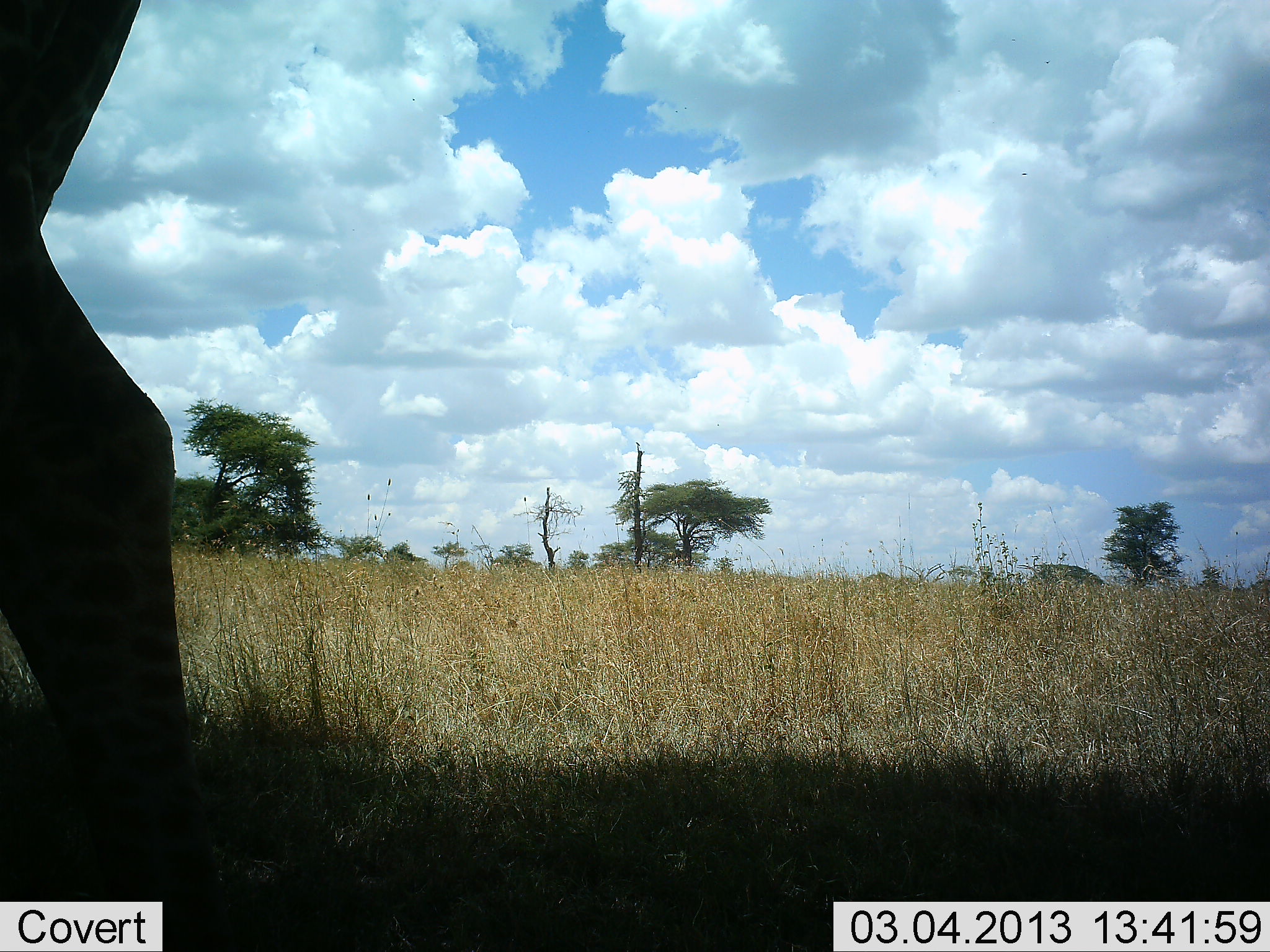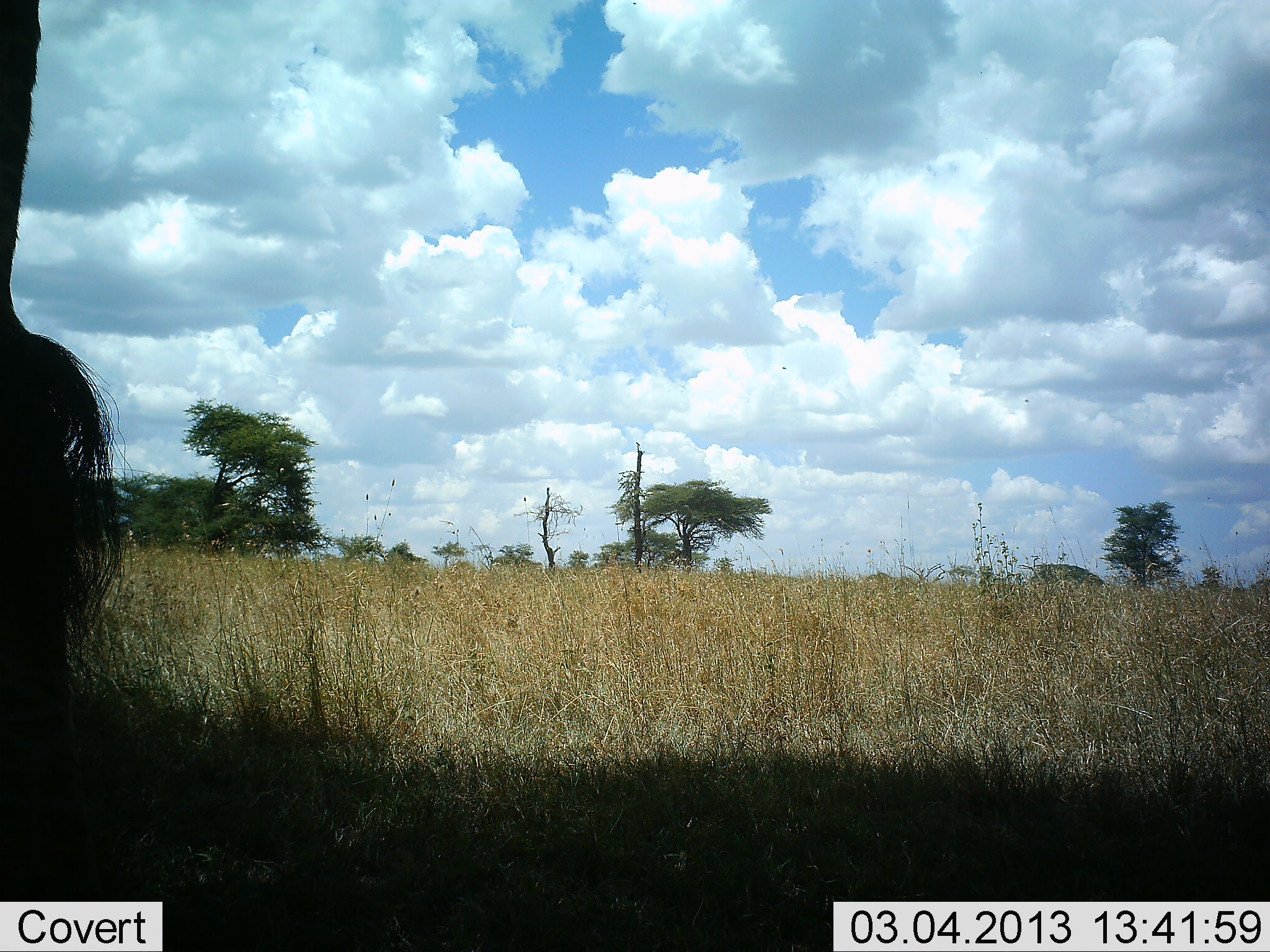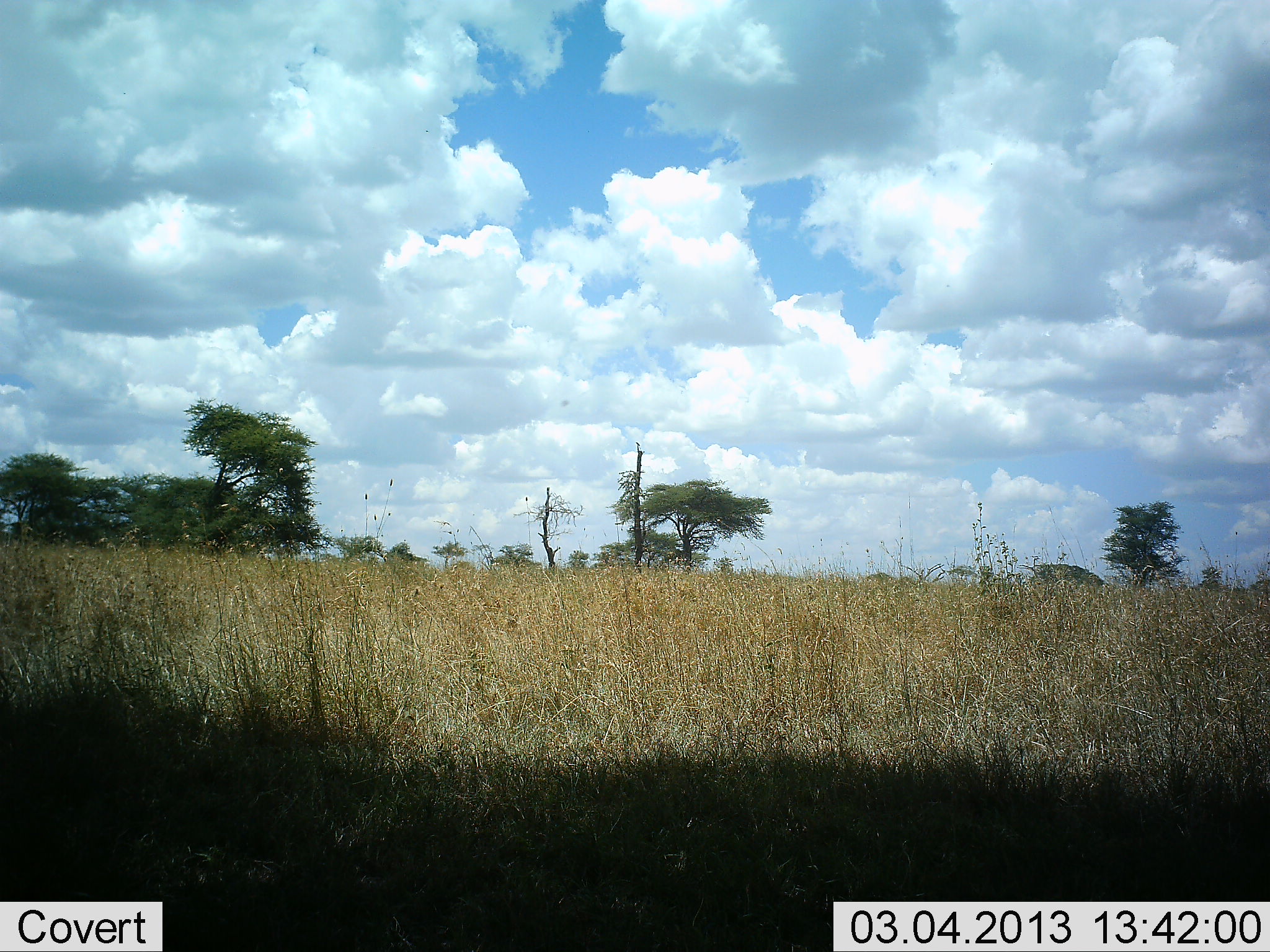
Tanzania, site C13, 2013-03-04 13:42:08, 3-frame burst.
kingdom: Animalia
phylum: Chordata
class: Mammalia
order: Artiodactyla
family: Giraffidae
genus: Giraffa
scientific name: Giraffa camelopardalis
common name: giraffe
Giraffe (Giraffa camelopardalis), count 1. Behavior (volunteer vote fractions): standing 13%, resting 0%, moving 87%, interacting 0%. Young present (vote fraction): 0%. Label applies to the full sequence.